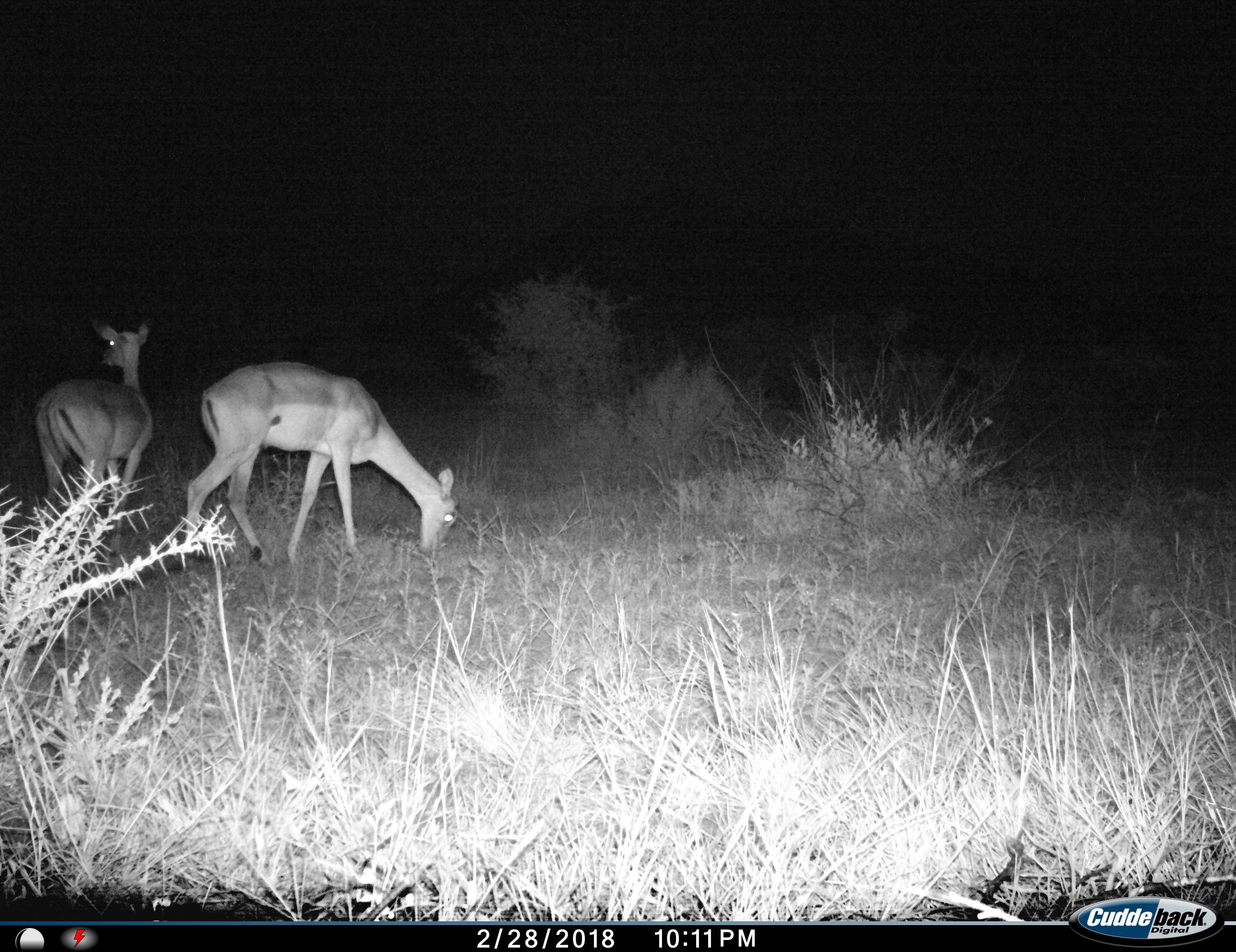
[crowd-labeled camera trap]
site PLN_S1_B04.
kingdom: Animalia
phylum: Chordata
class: Mammalia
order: Artiodactyla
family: Bovidae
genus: Aepyceros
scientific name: Aepyceros melampus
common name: impala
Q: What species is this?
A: Impala (Aepyceros melampus).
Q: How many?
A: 2.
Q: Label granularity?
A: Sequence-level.